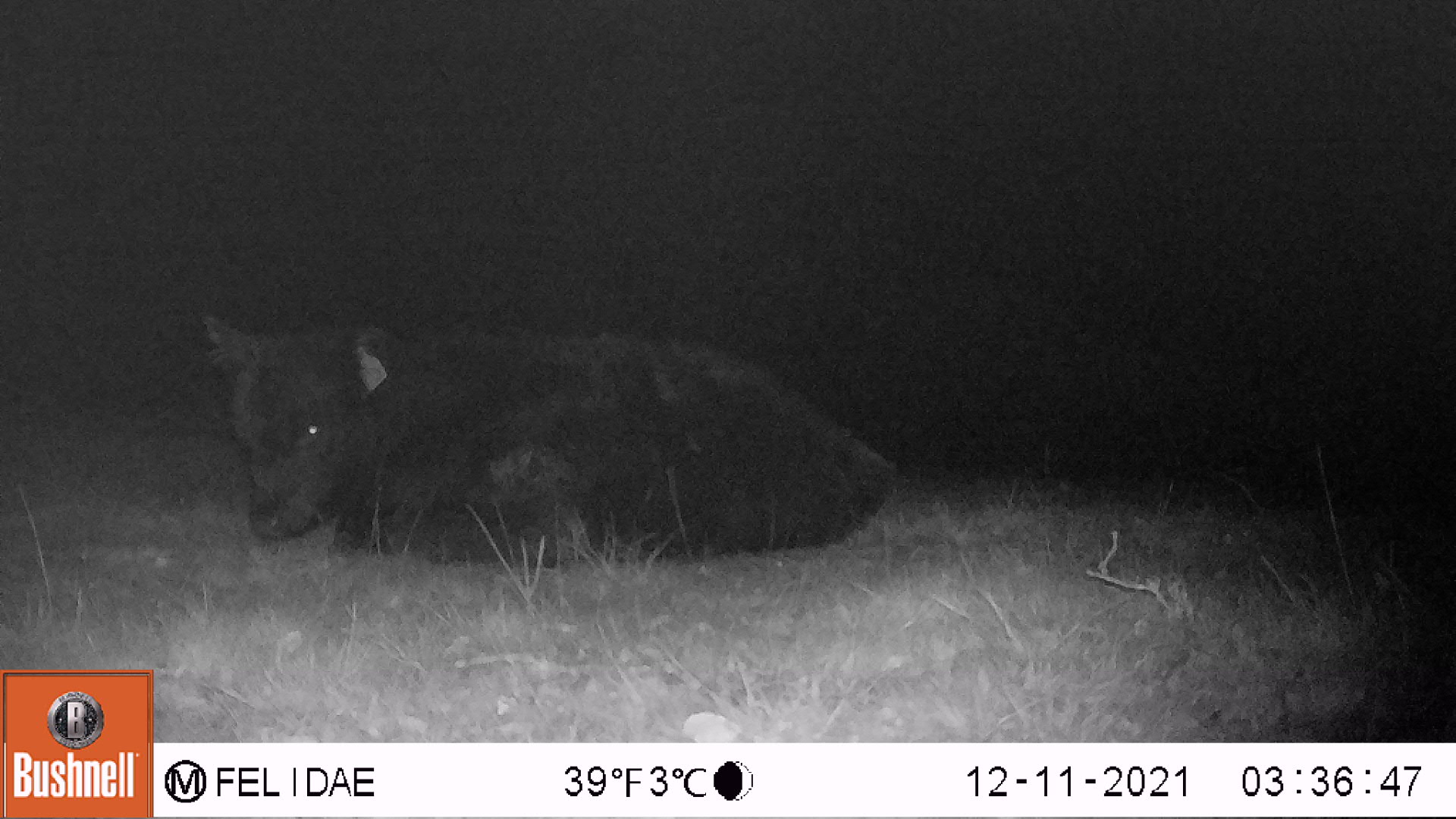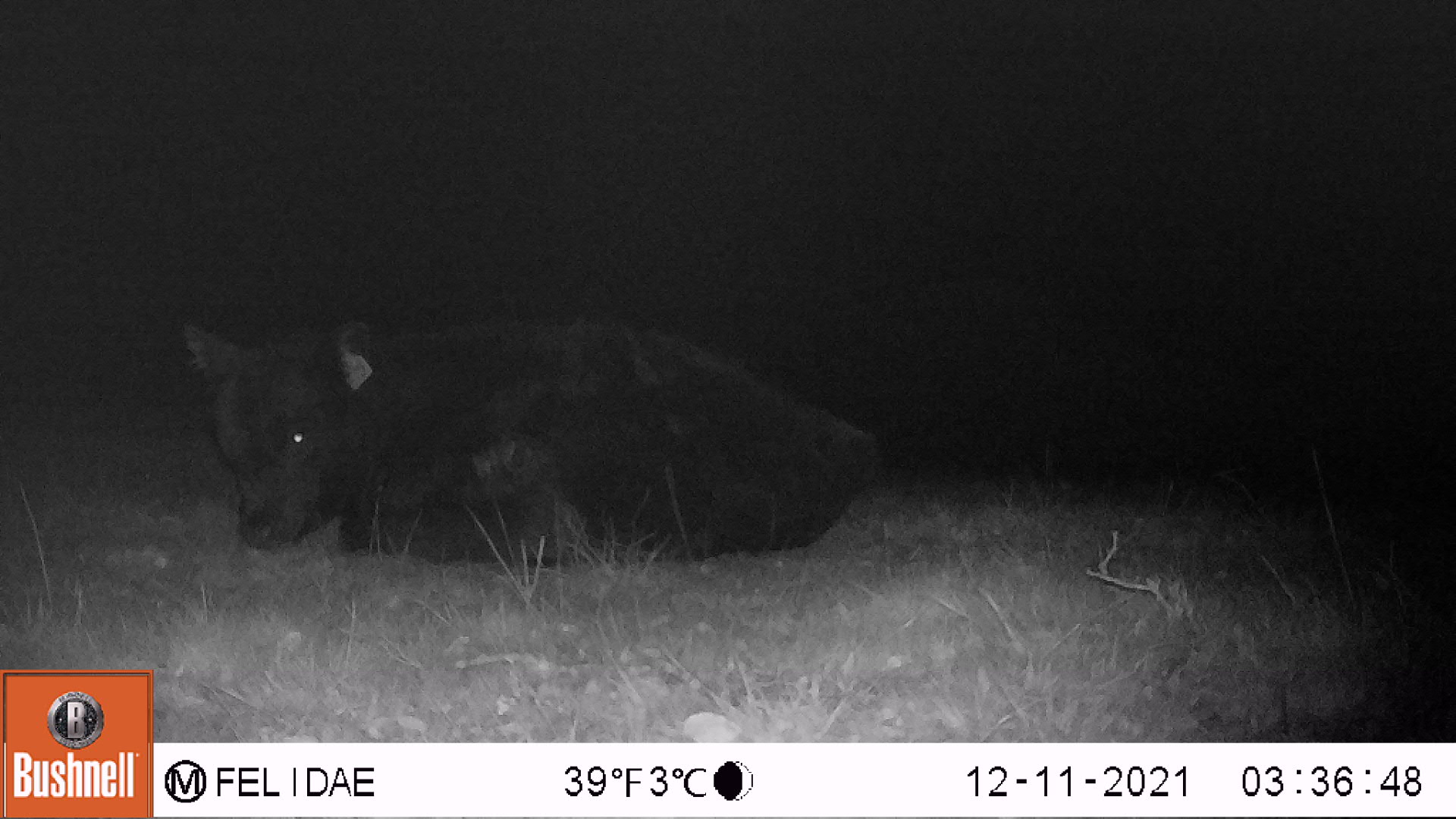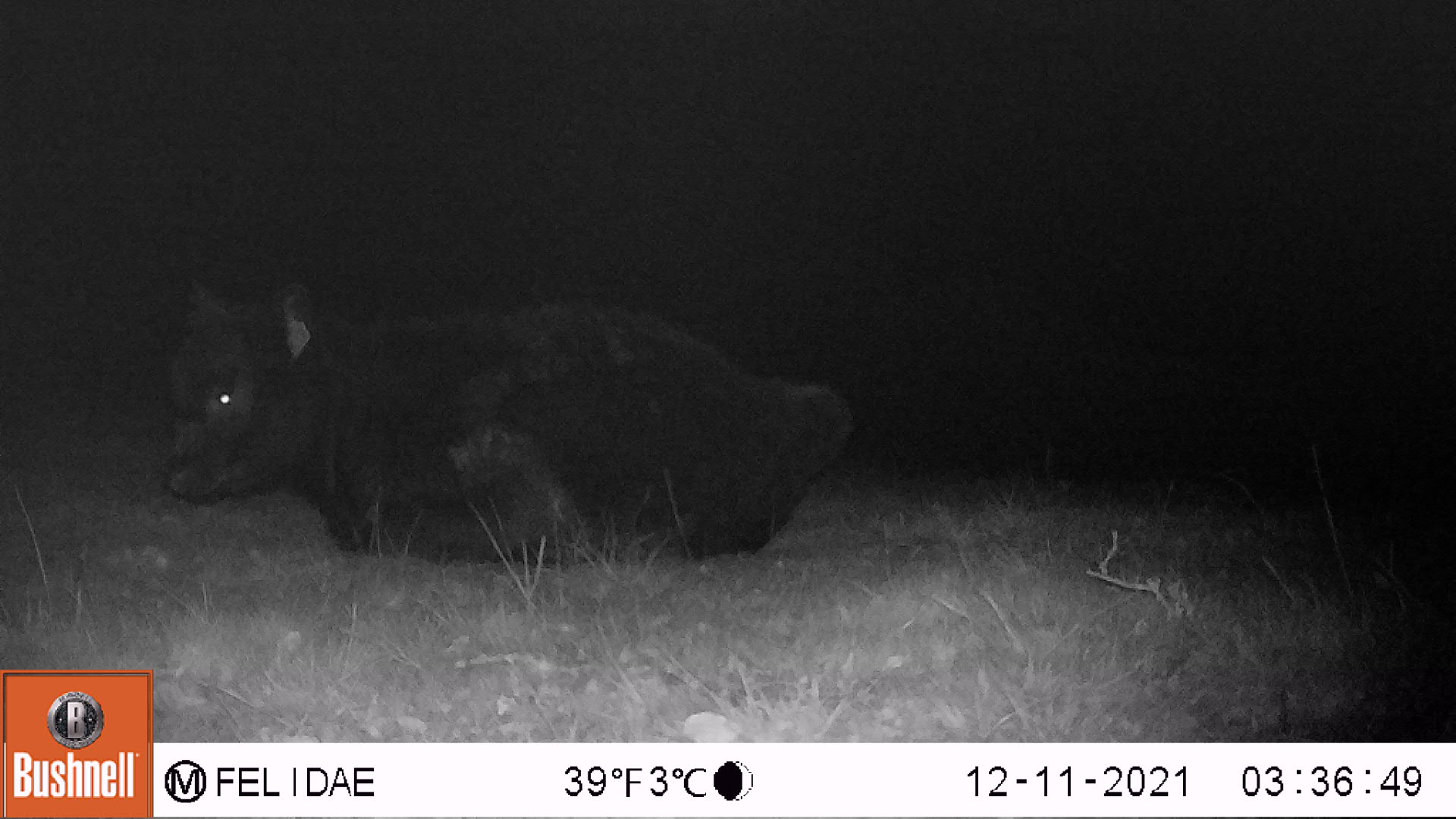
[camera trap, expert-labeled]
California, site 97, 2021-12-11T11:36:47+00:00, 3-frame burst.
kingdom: Animalia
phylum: Chordata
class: Mammalia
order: Artiodactyla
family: Bovidae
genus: Bos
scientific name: Bos taurus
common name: domestic cattle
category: cattle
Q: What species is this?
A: Cattle (domestic cattle) (Bos taurus).